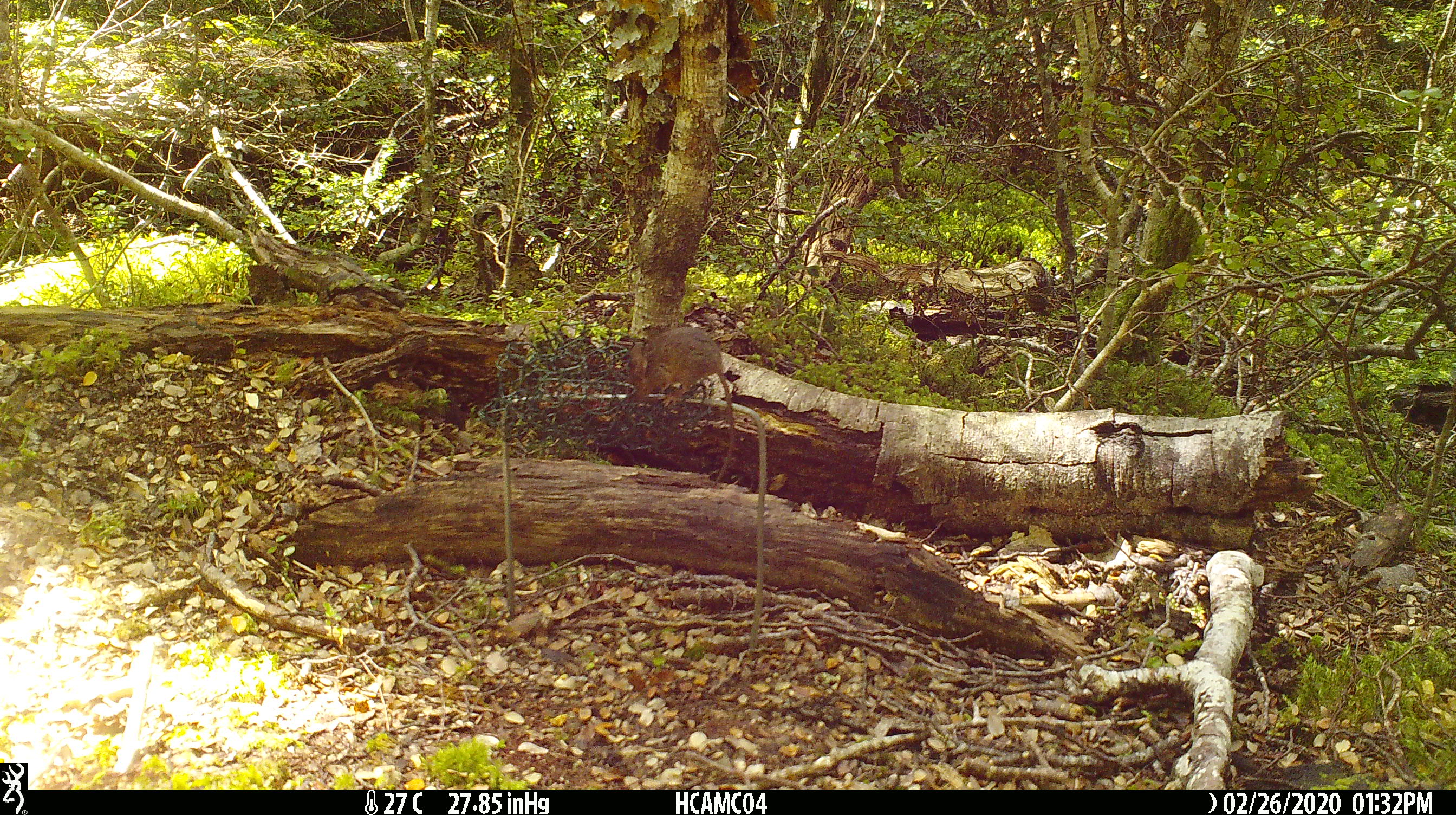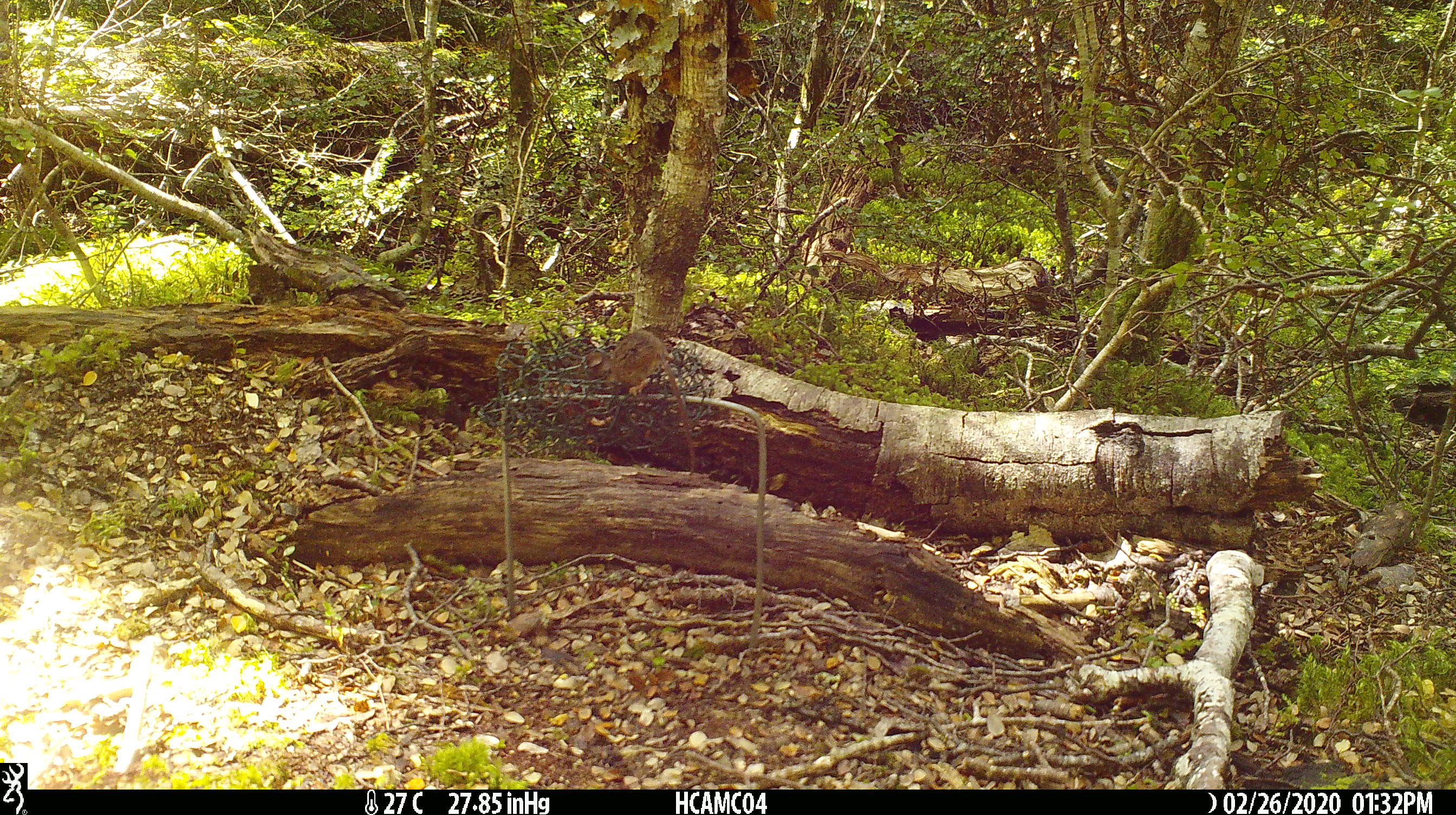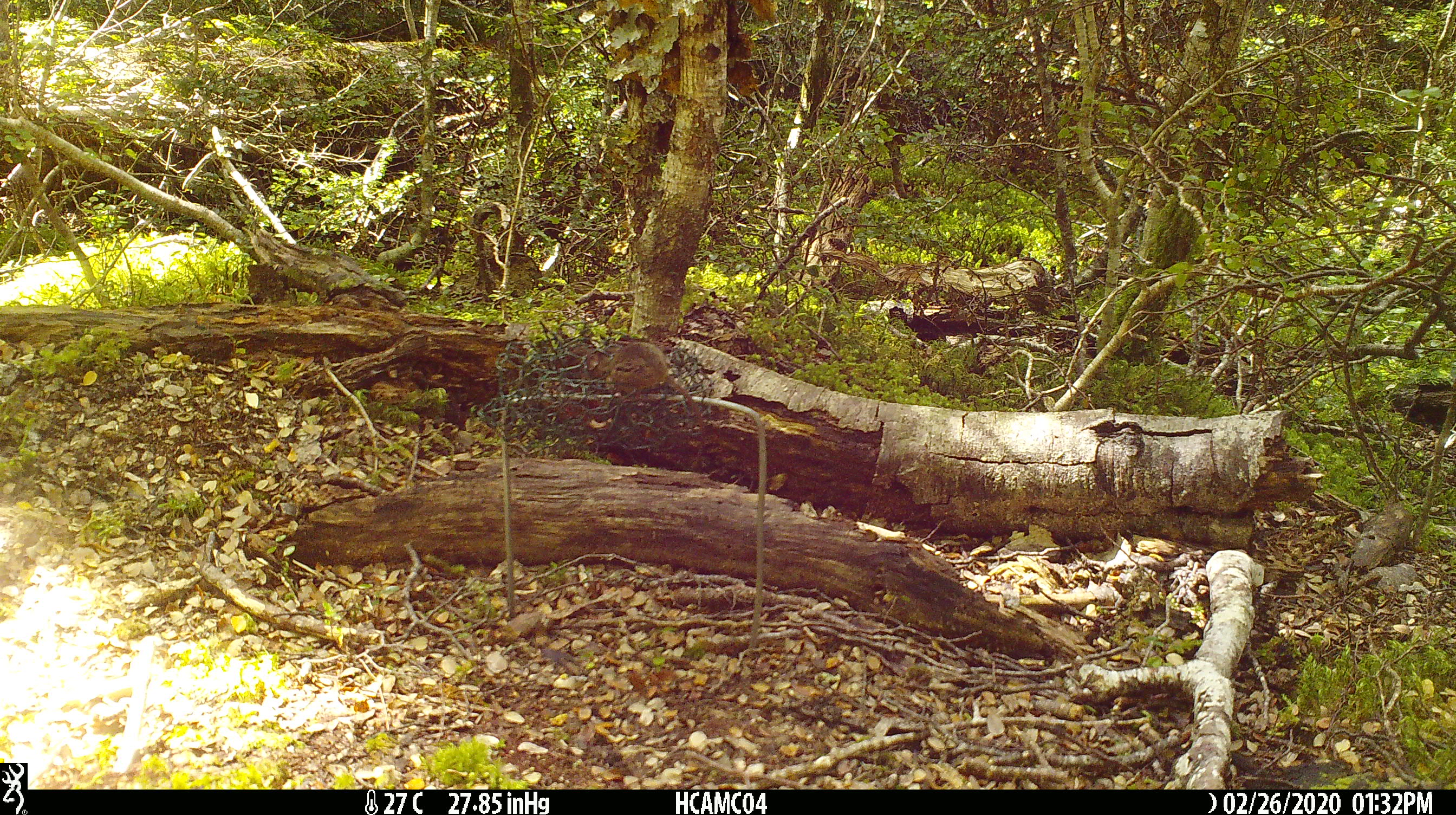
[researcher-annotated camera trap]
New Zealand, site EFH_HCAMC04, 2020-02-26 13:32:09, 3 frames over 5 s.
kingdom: Animalia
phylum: Chordata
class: Mammalia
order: Rodentia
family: Muridae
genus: Mus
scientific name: Mus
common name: mouse